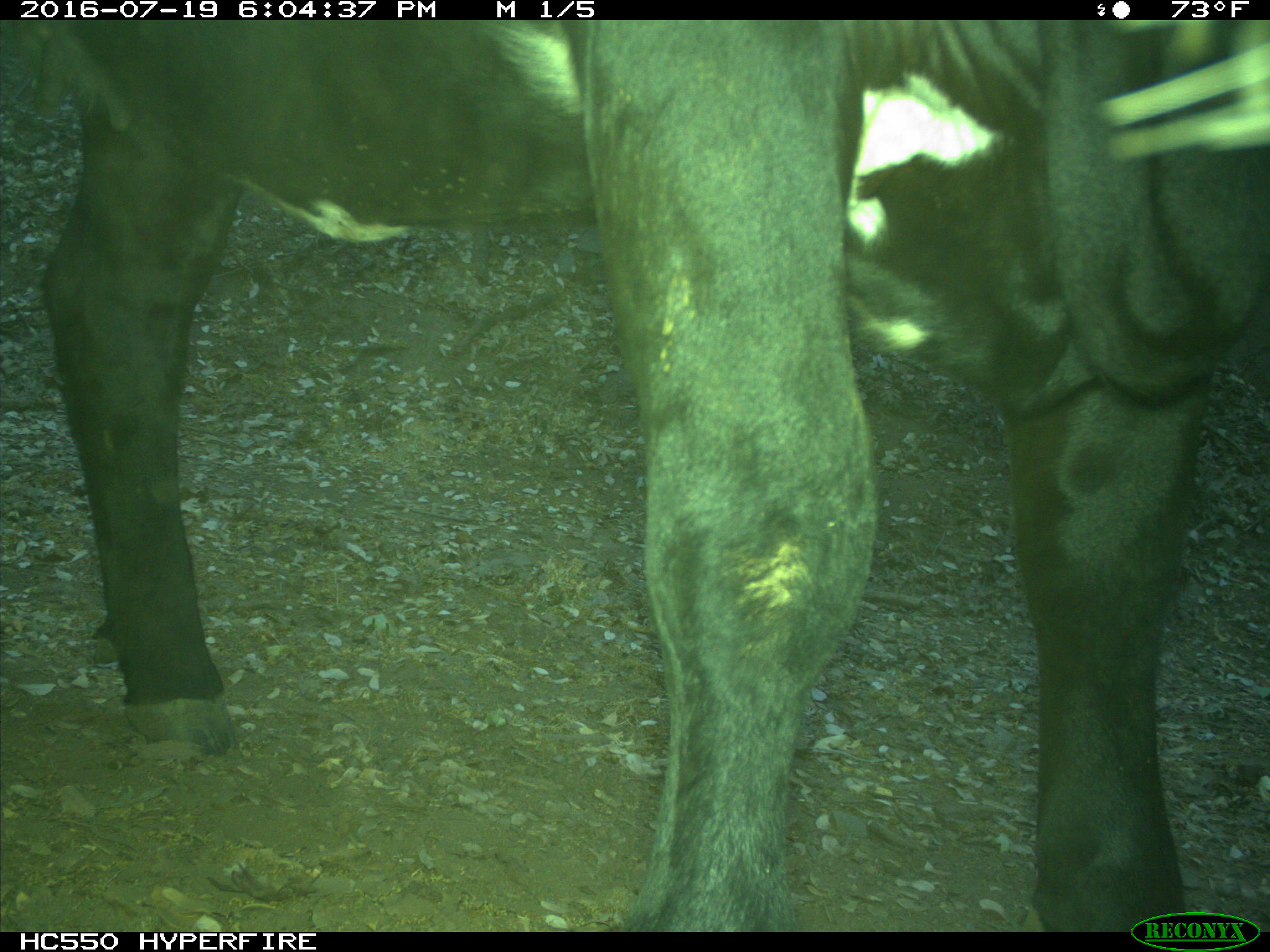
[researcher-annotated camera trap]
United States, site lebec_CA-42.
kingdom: Animalia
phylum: Chordata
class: Mammalia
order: Artiodactyla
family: Bovidae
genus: Bos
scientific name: Bos taurus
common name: domestic cow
Bos taurus (domestic cow).